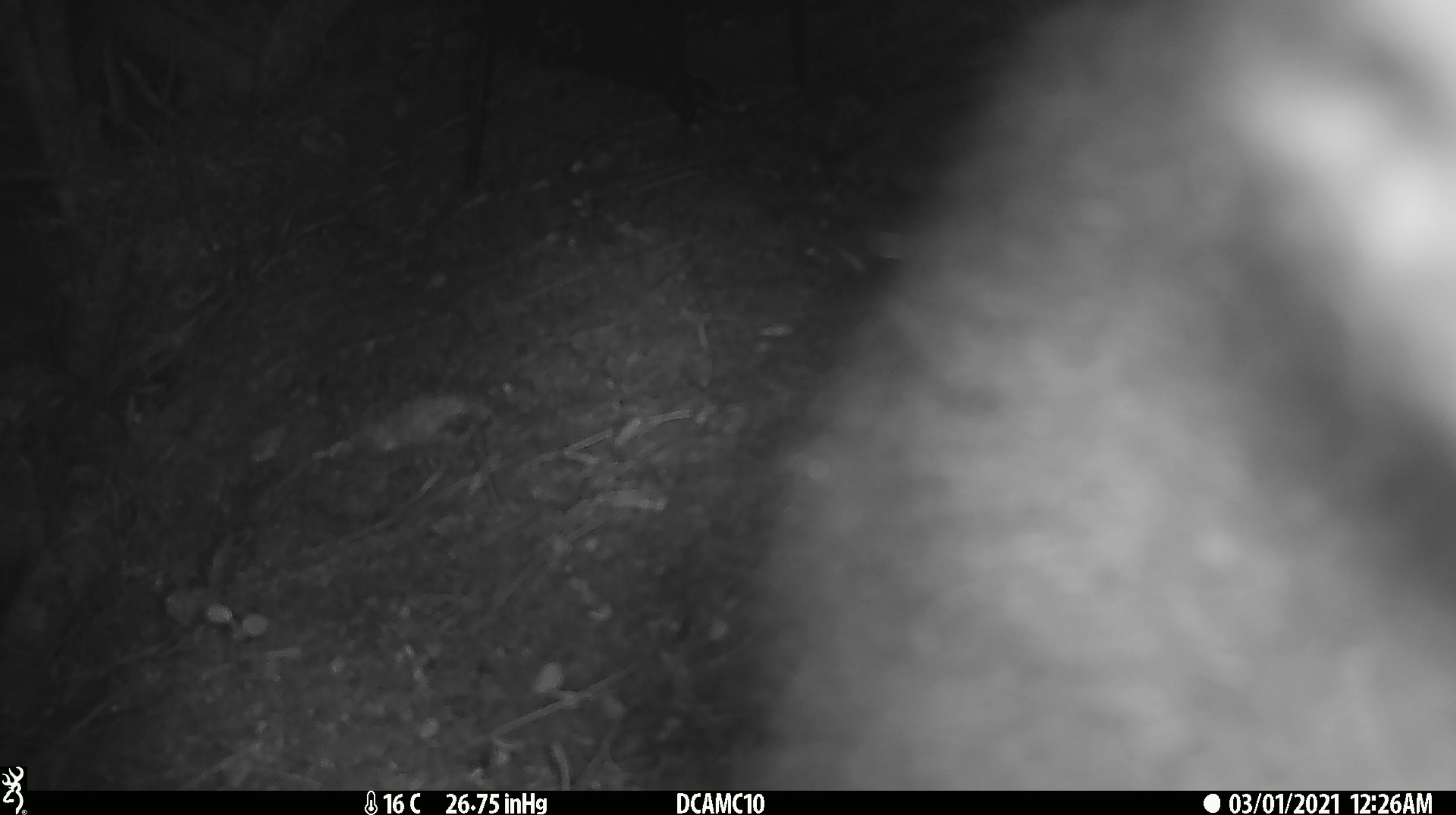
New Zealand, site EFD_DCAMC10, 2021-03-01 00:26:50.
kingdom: Animalia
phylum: Chordata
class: Mammalia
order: Diprotodontia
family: Phalangeridae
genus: Trichosurus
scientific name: Trichosurus vulpecula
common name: common brushtail possum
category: possum